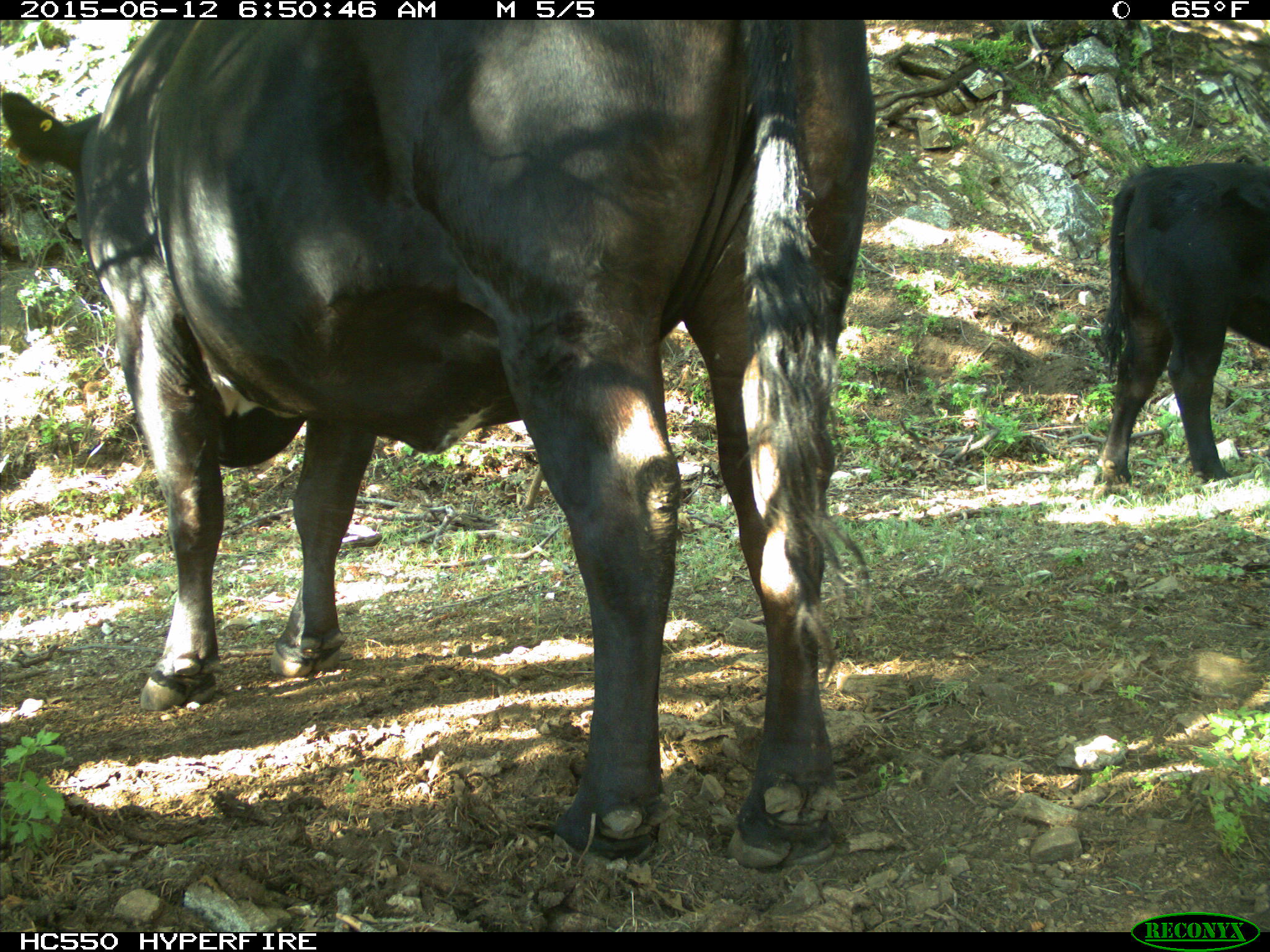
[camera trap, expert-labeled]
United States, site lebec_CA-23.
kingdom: Animalia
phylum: Chordata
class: Mammalia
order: Artiodactyla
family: Bovidae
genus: Bos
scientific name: Bos taurus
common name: domestic cow